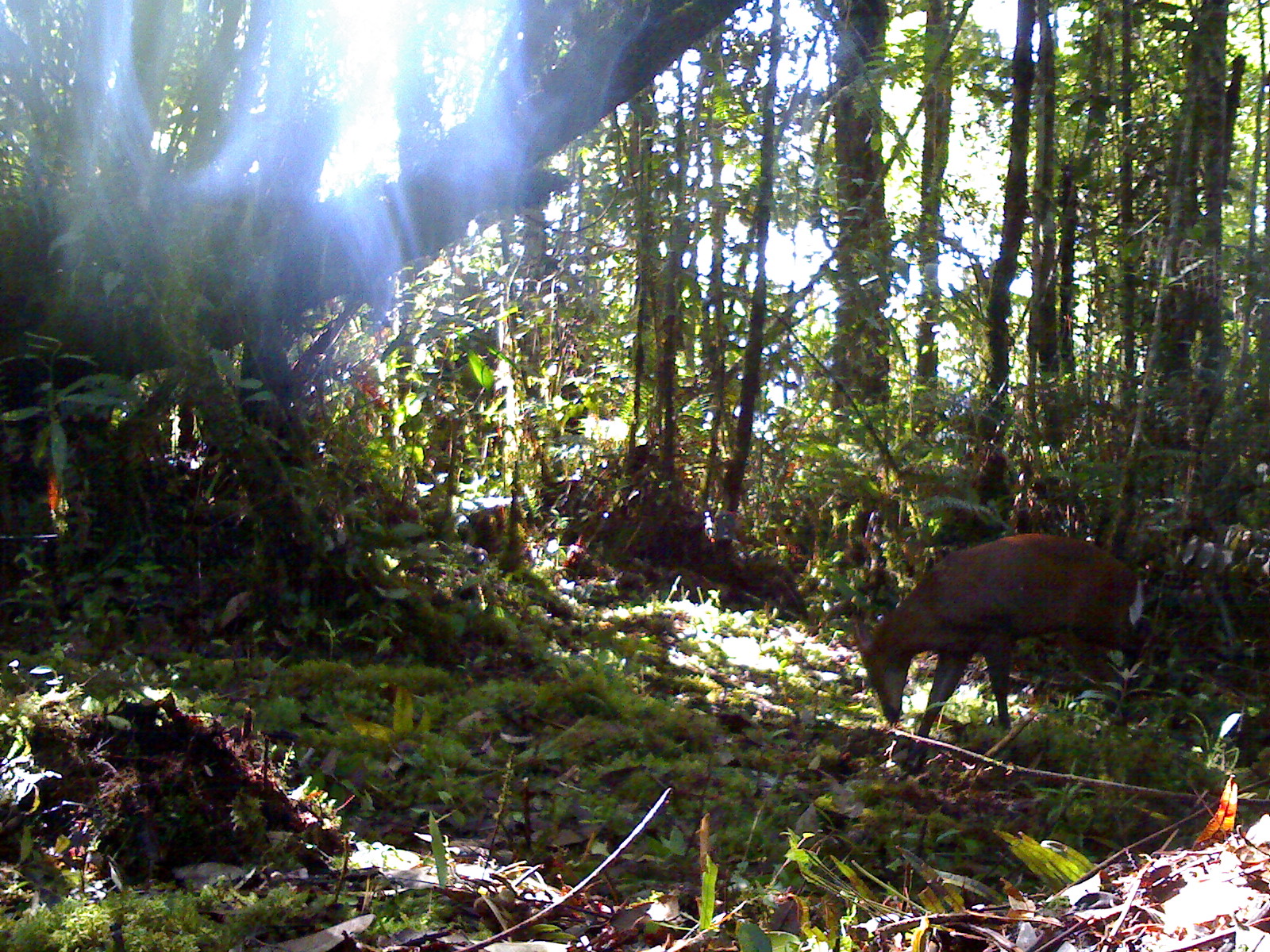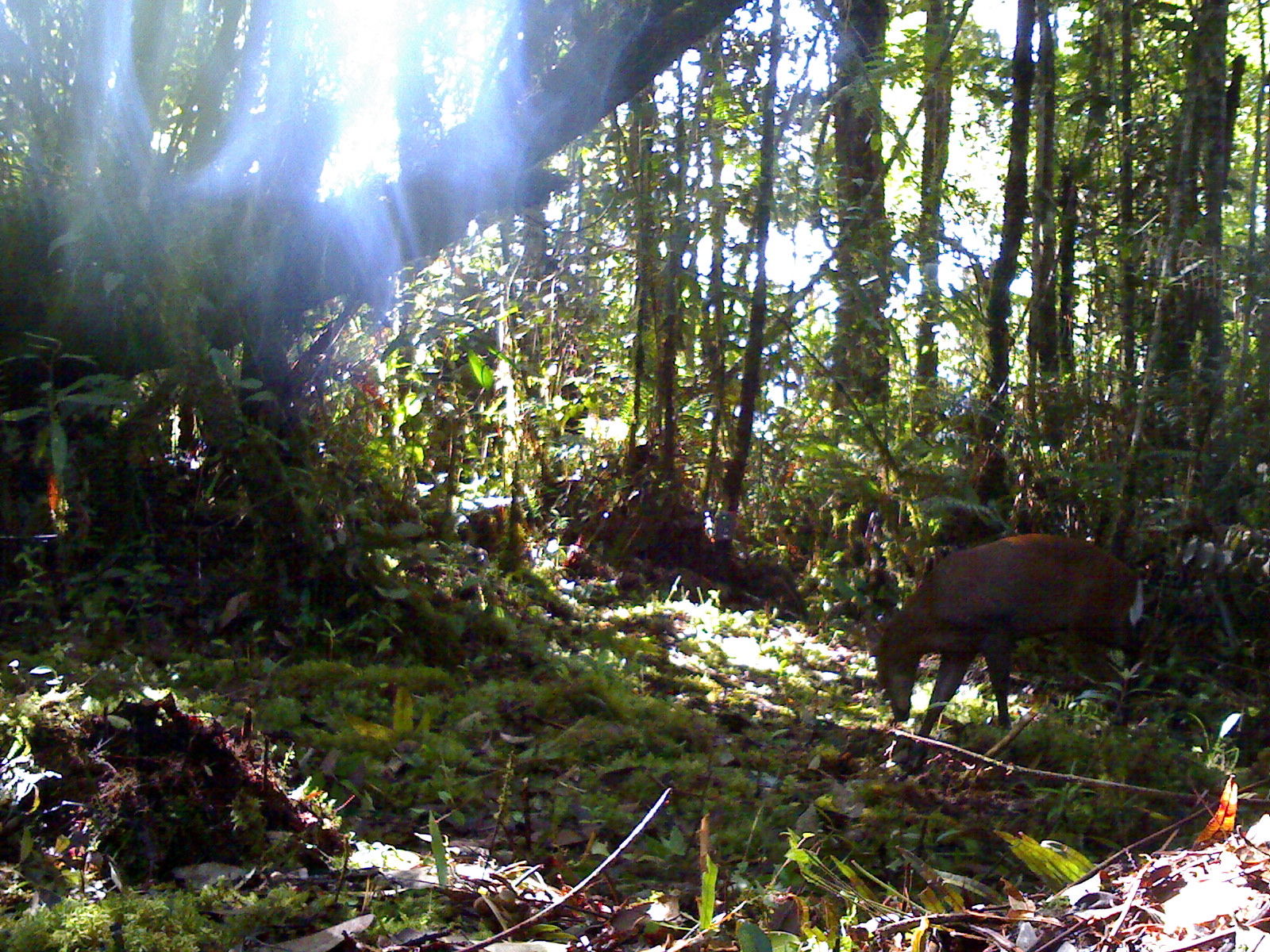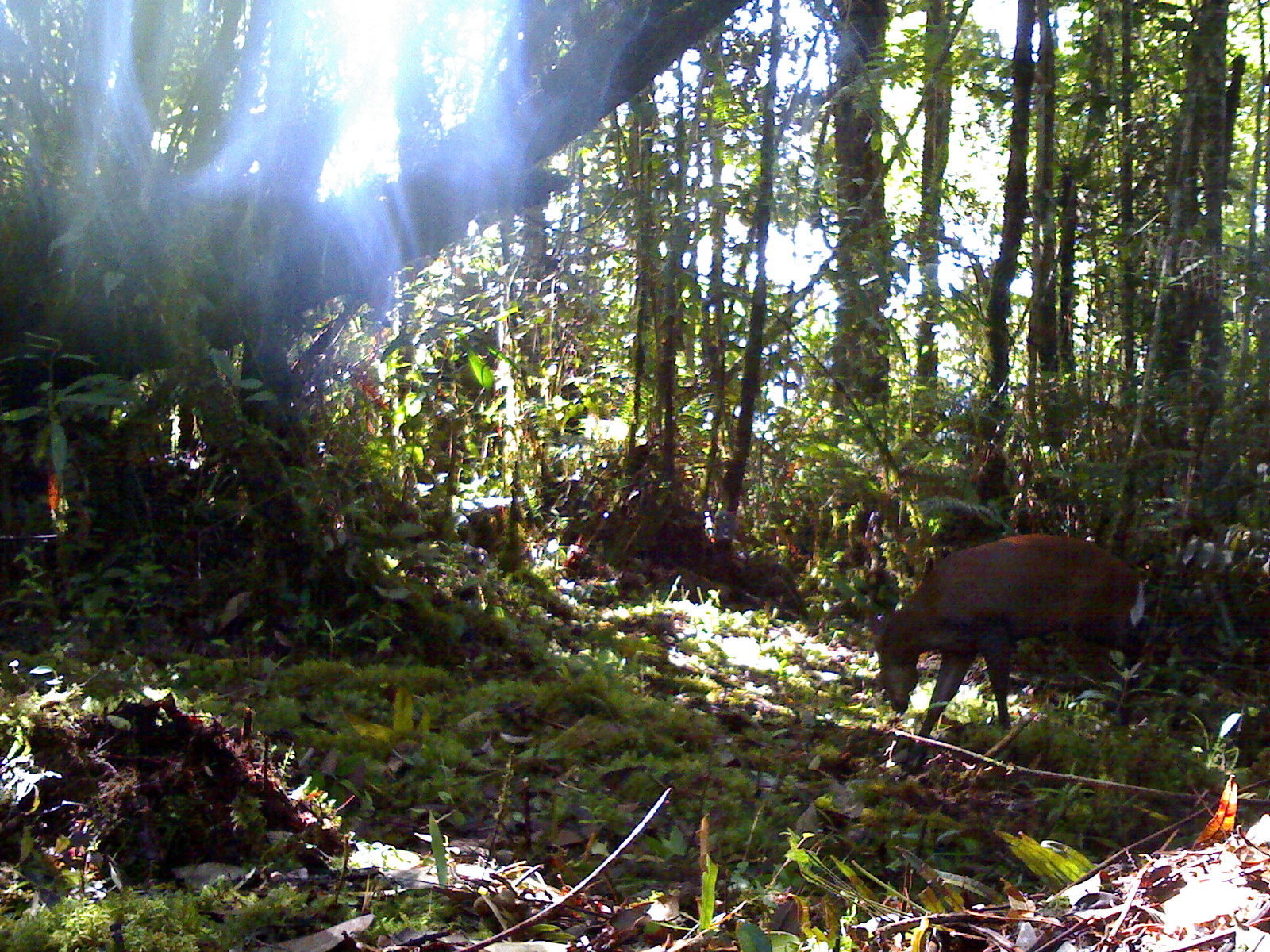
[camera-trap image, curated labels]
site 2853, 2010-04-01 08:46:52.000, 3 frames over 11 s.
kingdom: Animalia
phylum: Chordata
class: Mammalia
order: Artiodactyla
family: Cervidae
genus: Muntiacus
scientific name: Muntiacus muntjak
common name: southern red muntjac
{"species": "Muntiacus muntjak (southern red muntjac)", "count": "1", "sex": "female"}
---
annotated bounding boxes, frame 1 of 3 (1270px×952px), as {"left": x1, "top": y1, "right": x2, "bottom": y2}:
muntiacus muntjak: {"left": 854, "top": 532, "right": 1143, "bottom": 773}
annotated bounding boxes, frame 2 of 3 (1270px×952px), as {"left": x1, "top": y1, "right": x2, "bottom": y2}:
muntiacus muntjak: {"left": 860, "top": 532, "right": 1145, "bottom": 775}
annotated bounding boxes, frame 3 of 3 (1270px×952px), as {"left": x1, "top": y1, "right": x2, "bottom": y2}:
muntiacus muntjak: {"left": 868, "top": 531, "right": 1145, "bottom": 776}